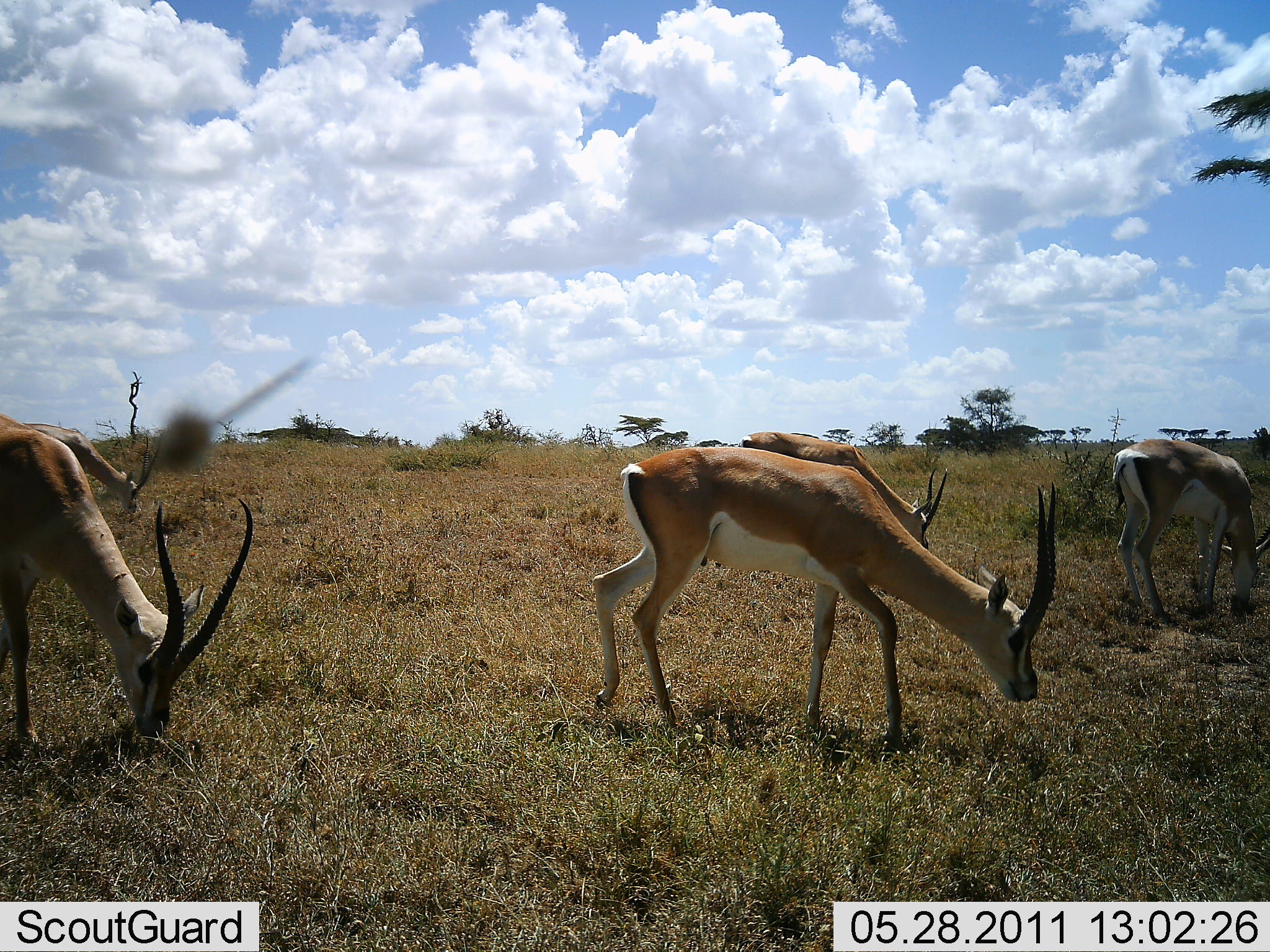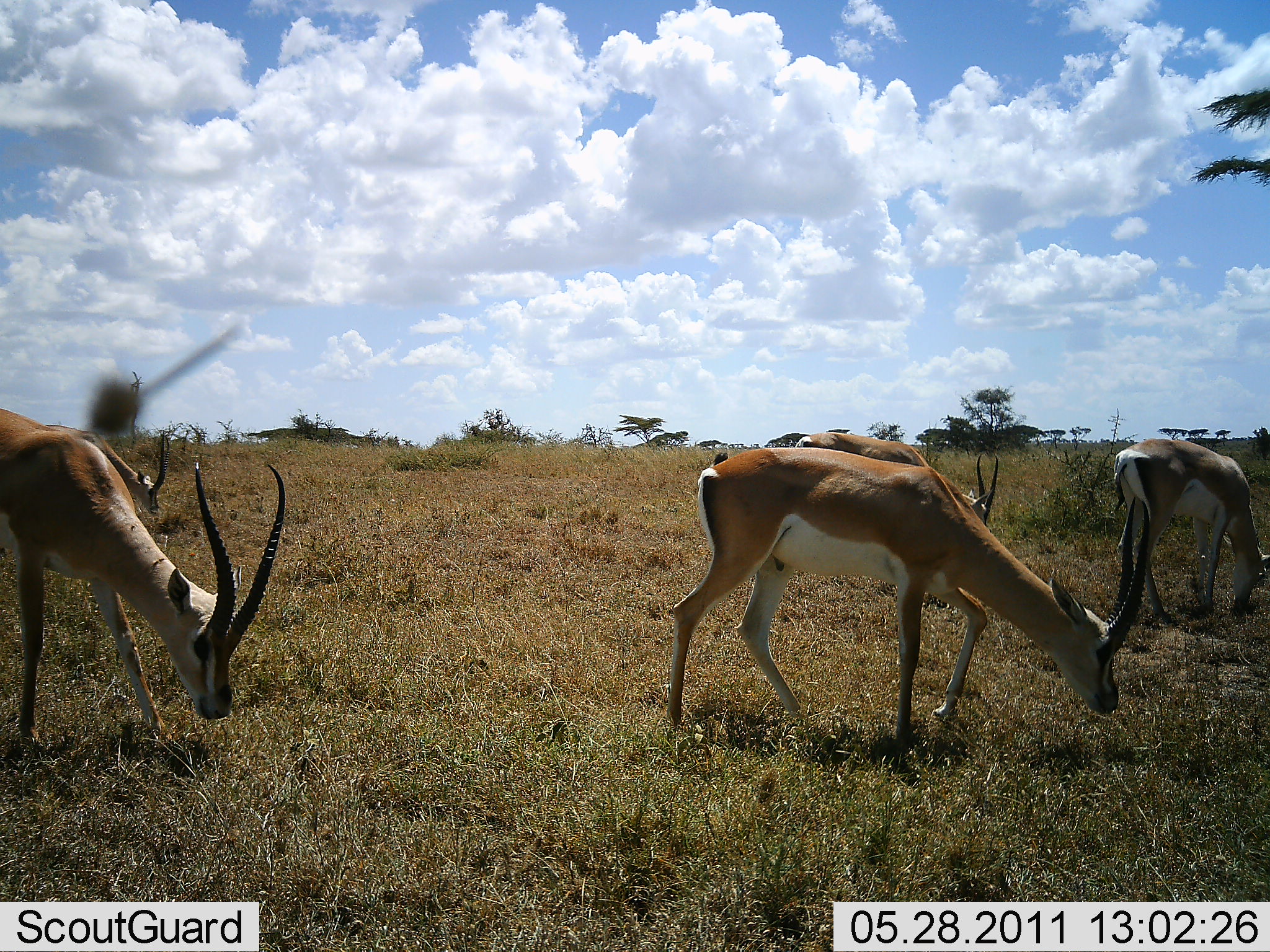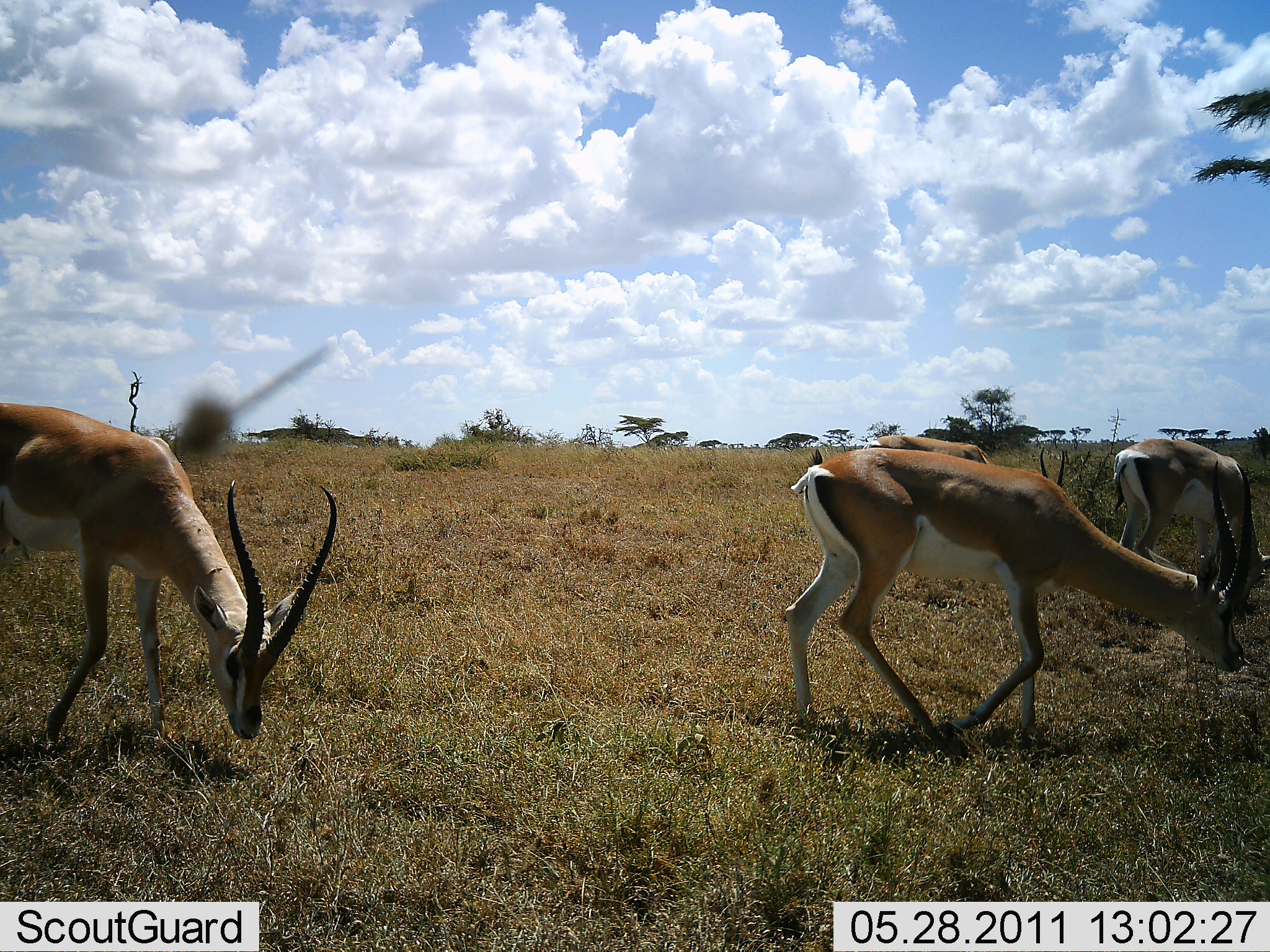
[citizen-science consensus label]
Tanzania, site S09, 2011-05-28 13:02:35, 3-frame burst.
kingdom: Animalia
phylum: Chordata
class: Mammalia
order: Artiodactyla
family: Bovidae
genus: Nanger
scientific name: Nanger granti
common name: grant's gazelle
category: gazellegrants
Gazellegrants (grant's gazelle) (Nanger granti), count 4. Behavior (volunteer vote fractions): standing 10%, resting 0%, moving 50%, interacting 0%. Young present (vote fraction): 0%. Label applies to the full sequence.